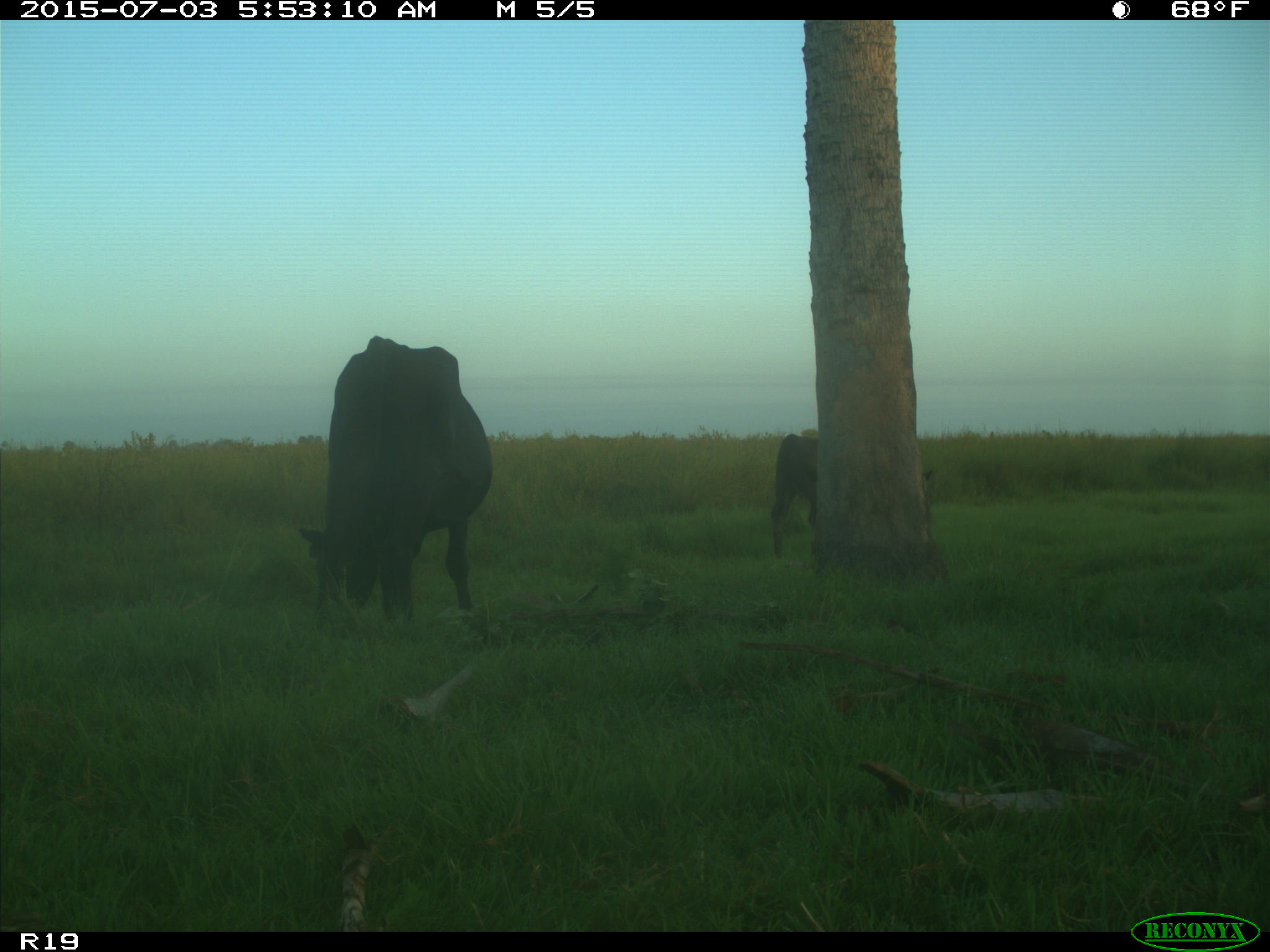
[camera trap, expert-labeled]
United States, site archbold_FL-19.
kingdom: Animalia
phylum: Chordata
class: Mammalia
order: Artiodactyla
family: Bovidae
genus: Bos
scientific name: Bos taurus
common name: domestic cow